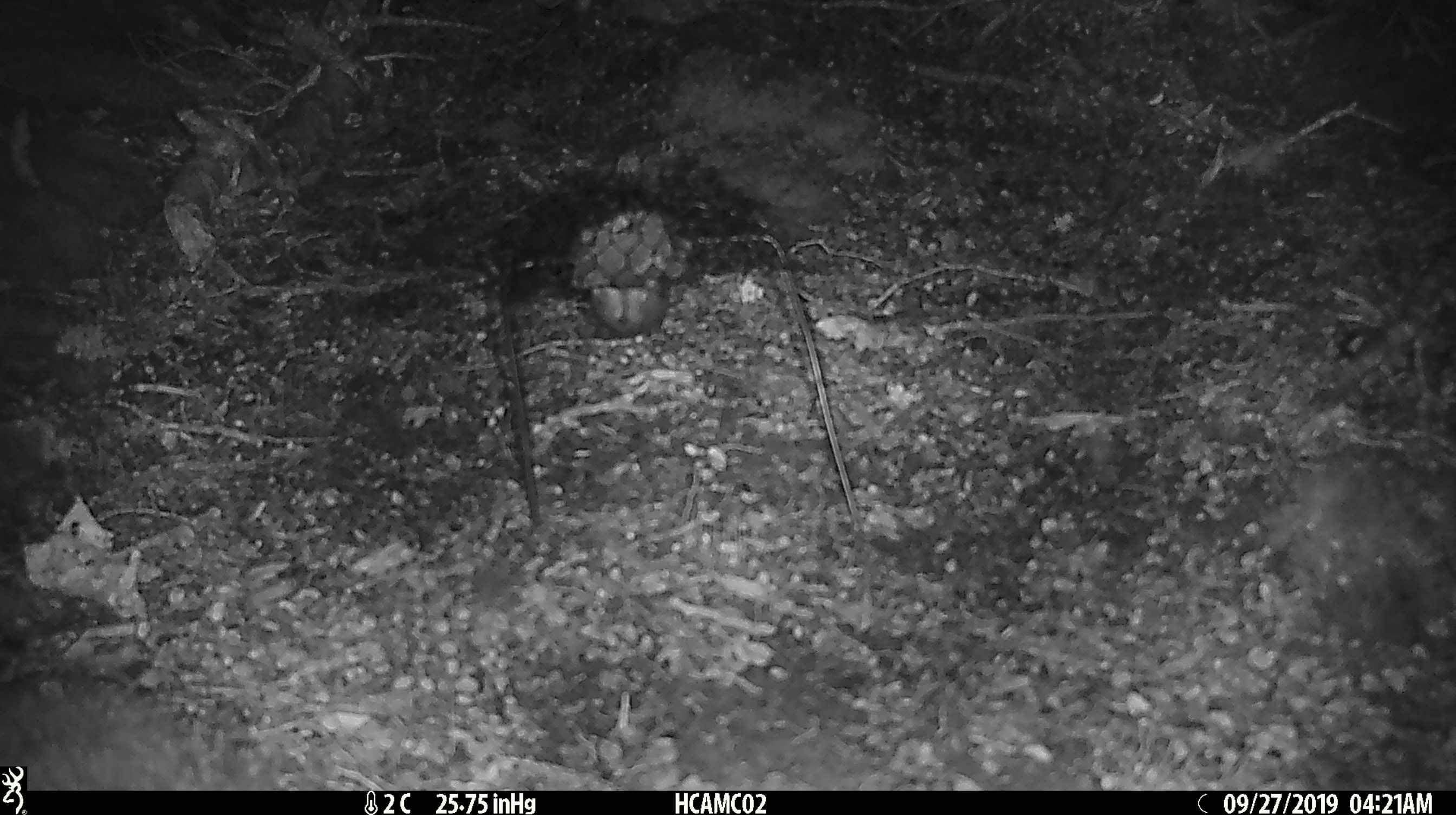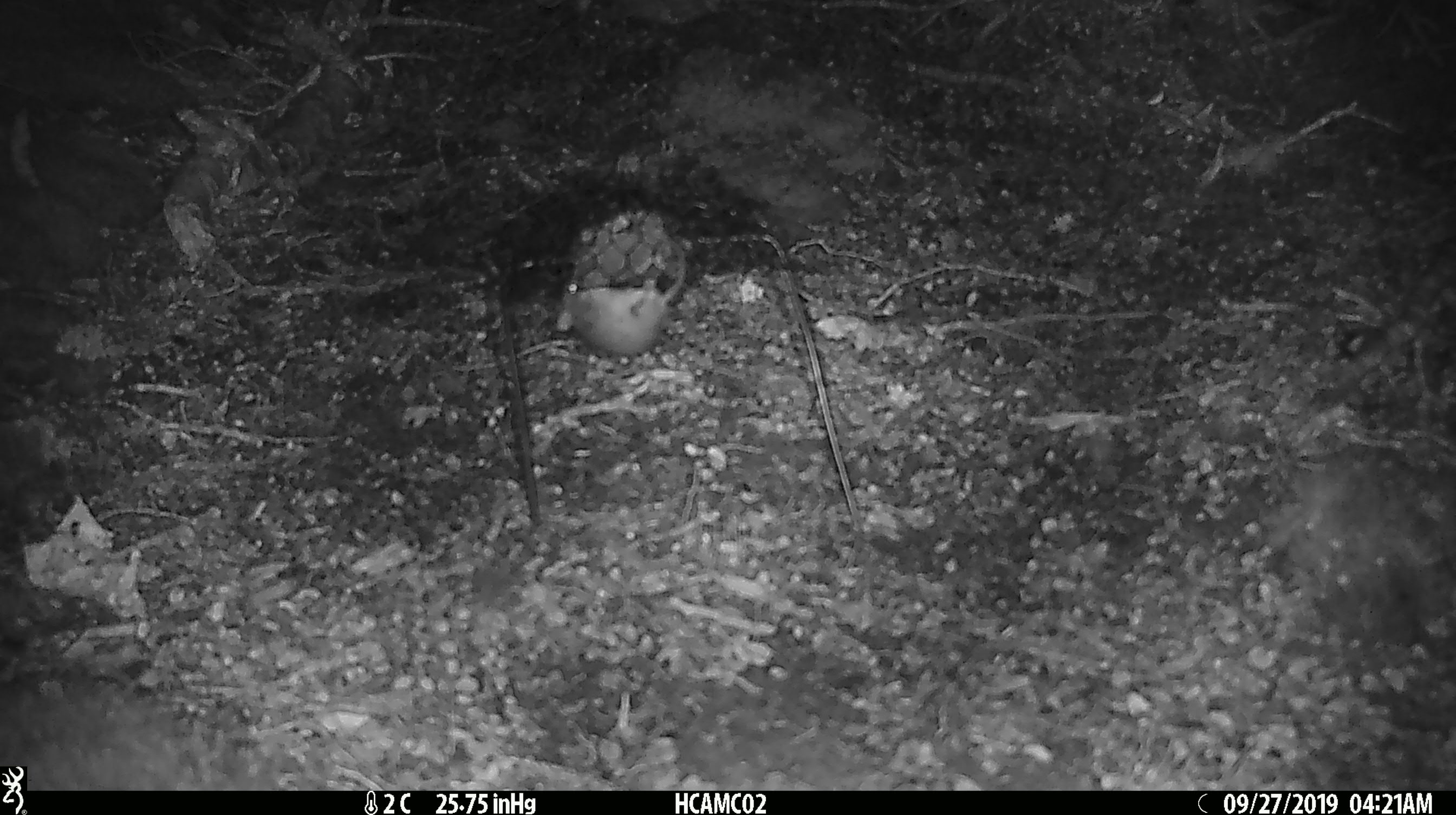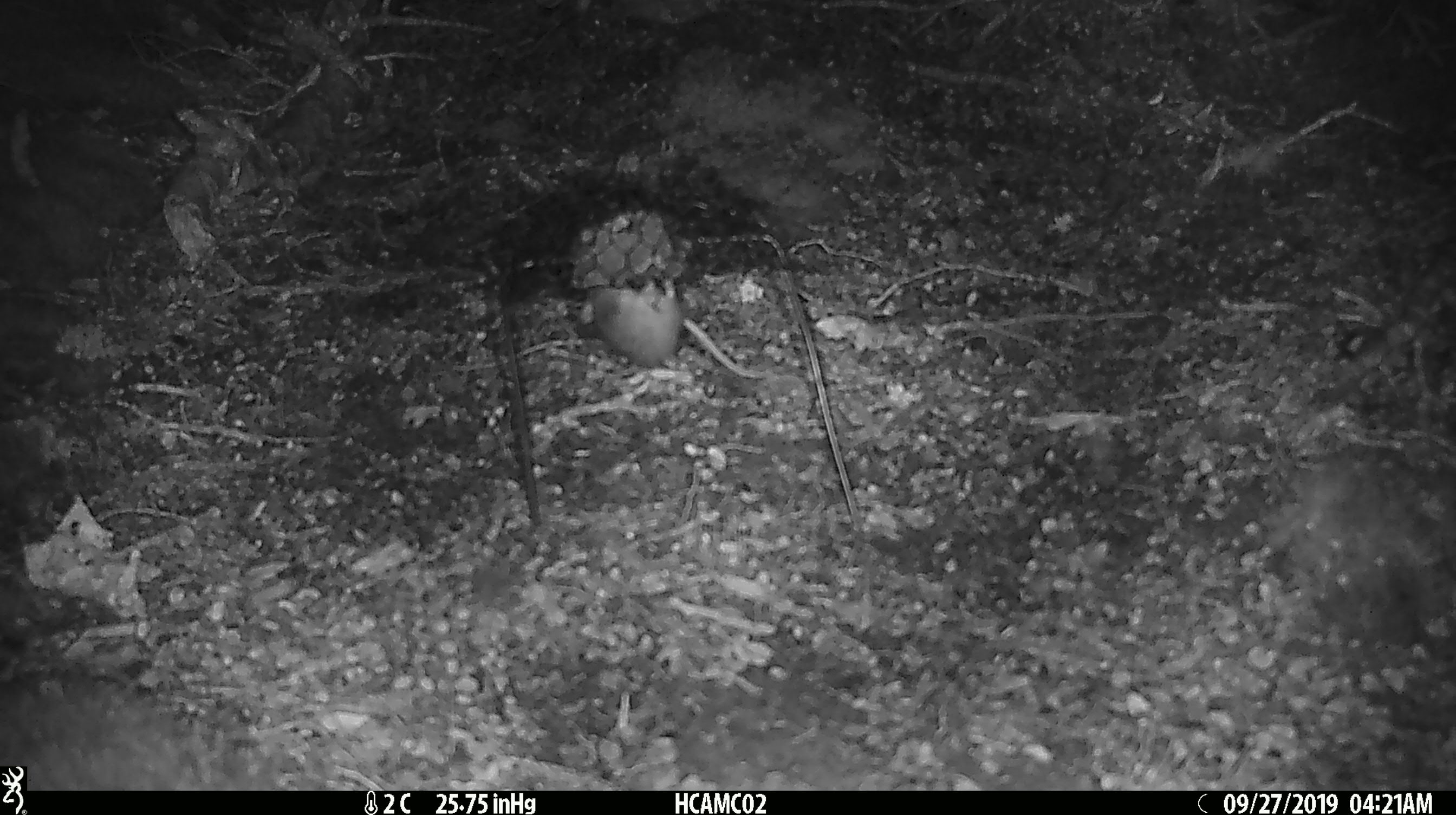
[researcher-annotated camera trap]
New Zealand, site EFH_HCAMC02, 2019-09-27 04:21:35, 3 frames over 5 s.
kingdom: Animalia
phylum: Chordata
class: Mammalia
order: Rodentia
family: Muridae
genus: Mus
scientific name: Mus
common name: mouse